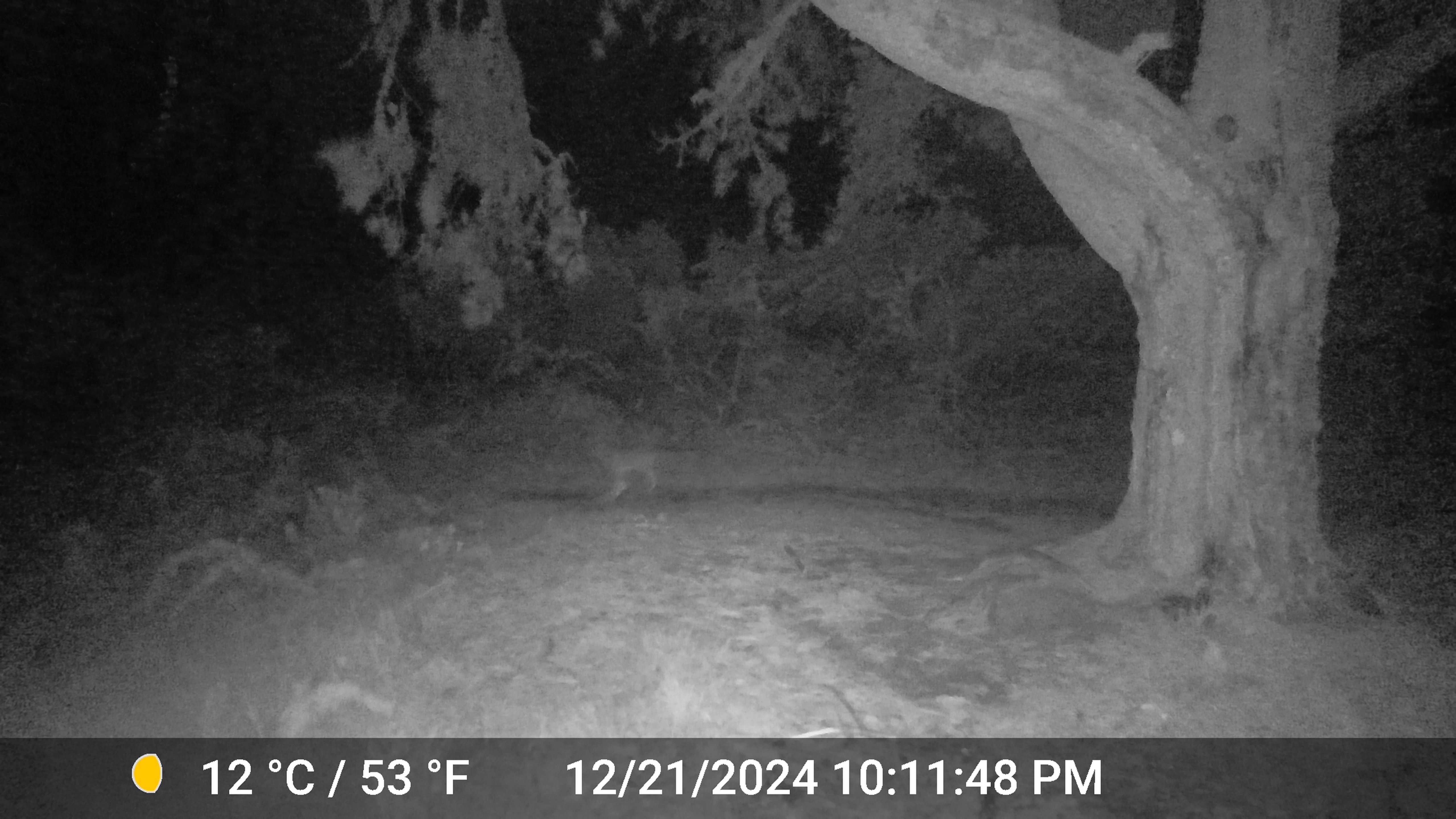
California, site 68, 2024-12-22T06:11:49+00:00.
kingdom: Animalia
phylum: Chordata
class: Mammalia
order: Carnivora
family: Canidae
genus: Canis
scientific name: Canis latrans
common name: coyote